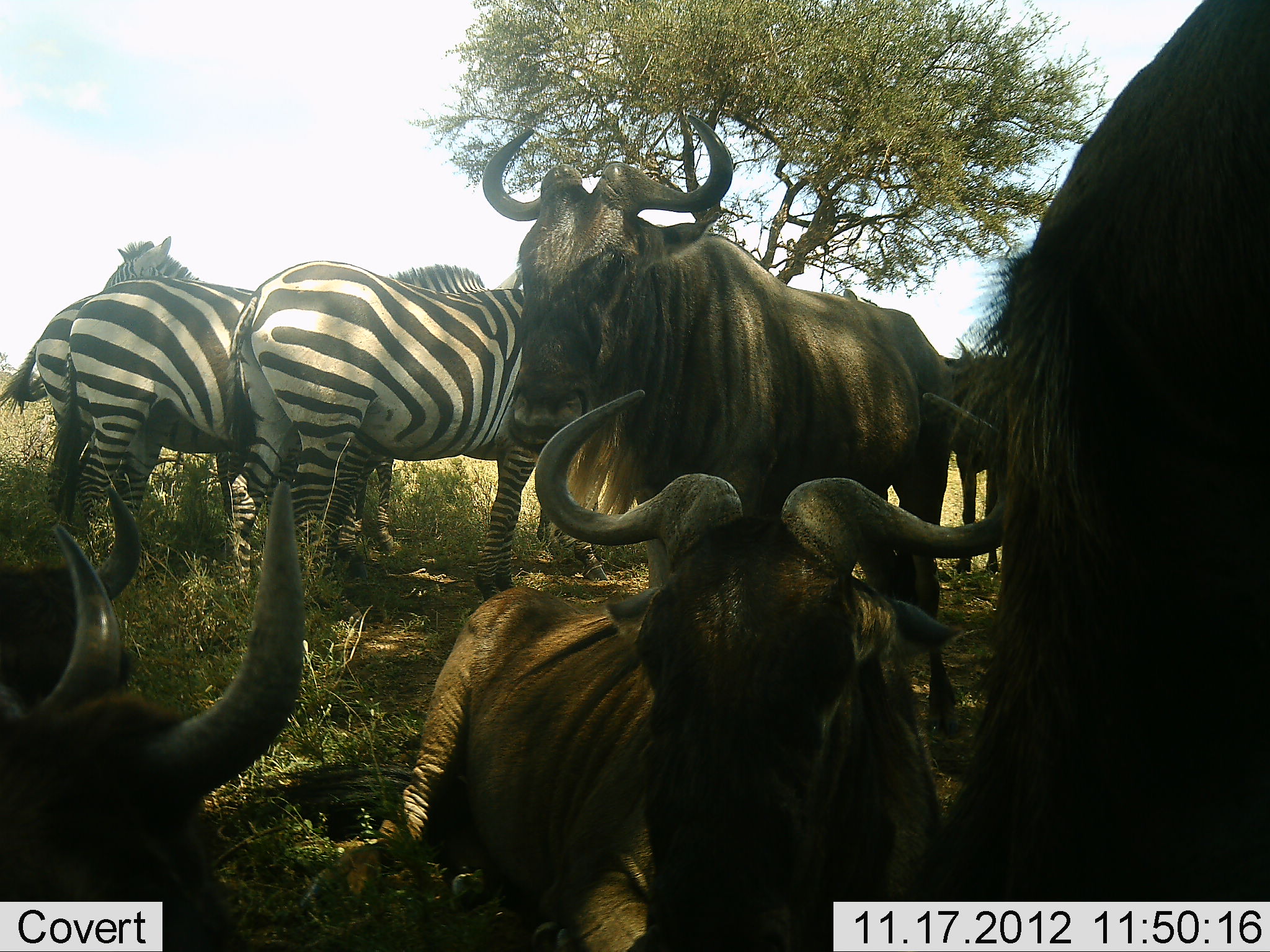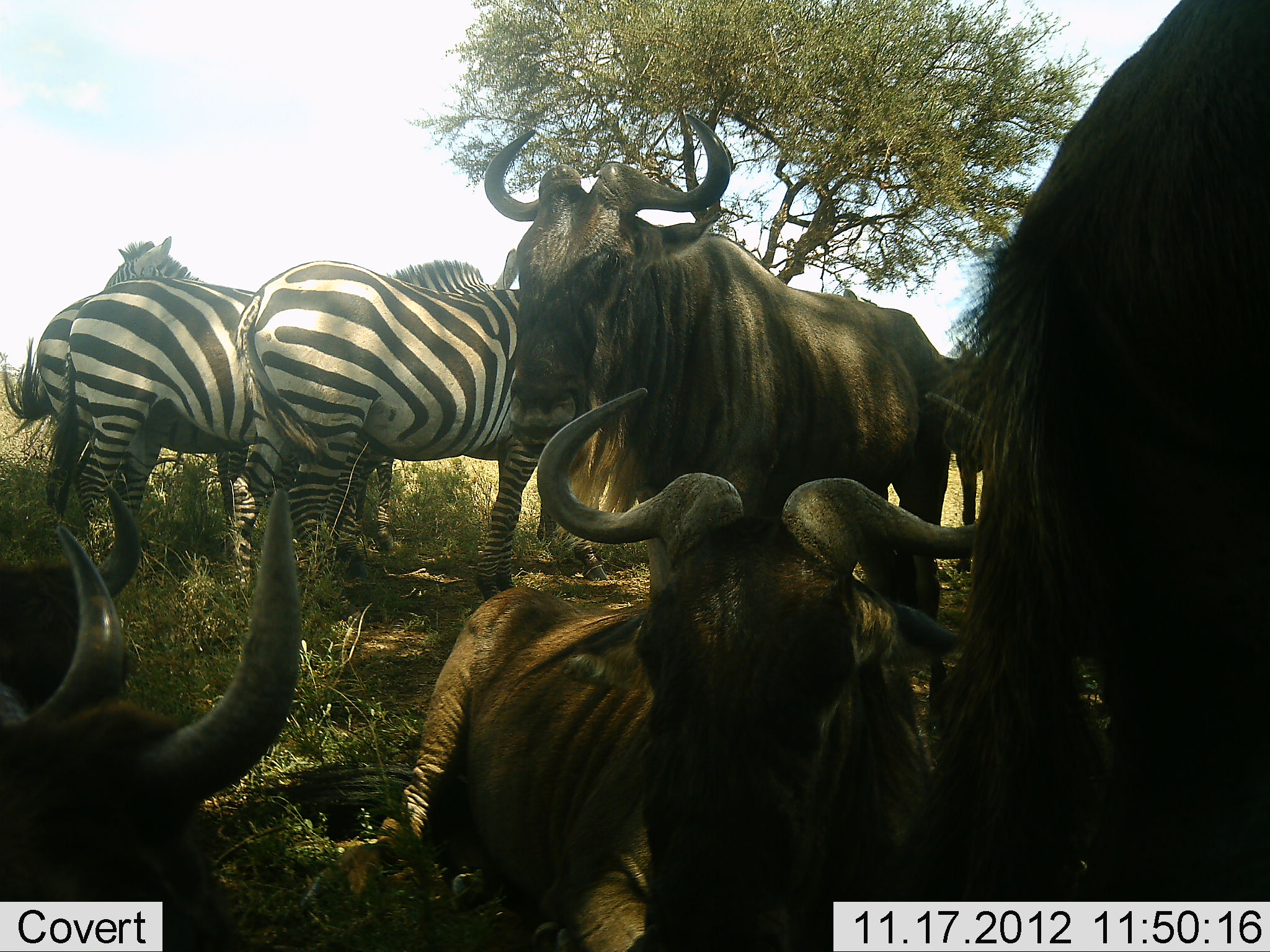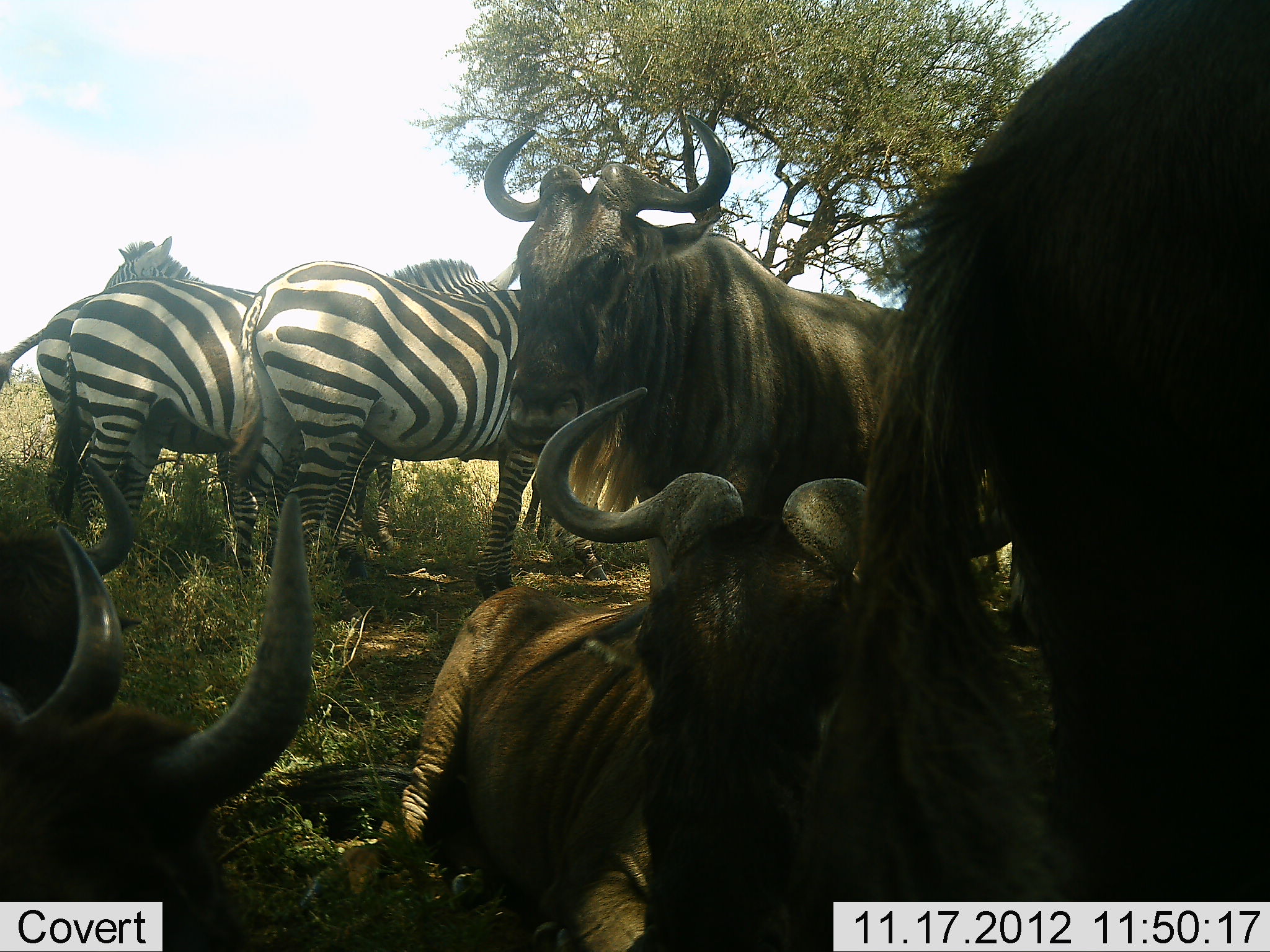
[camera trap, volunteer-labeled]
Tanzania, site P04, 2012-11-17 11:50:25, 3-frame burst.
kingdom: Animalia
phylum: Chordata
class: Mammalia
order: Artiodactyla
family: Bovidae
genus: Connochaetes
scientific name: Connochaetes taurinus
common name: blue wildebeest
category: wildebeest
Wildebeest (blue wildebeest) (Connochaetes taurinus), count 5. Behavior (volunteer vote fractions): standing 70%, resting 100%, moving 10%, interacting 20%. Young present (vote fraction): 0%. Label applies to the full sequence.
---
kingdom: Animalia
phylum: Chordata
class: Mammalia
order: Perissodactyla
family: Equidae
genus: Equus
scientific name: Equus quagga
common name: plains zebra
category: zebra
Zebra (plains zebra) (Equus quagga), count 3. Behavior (volunteer vote fractions): standing 91%, resting 0%, moving 9%, interacting 9%. Young present (vote fraction): 0%. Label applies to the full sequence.